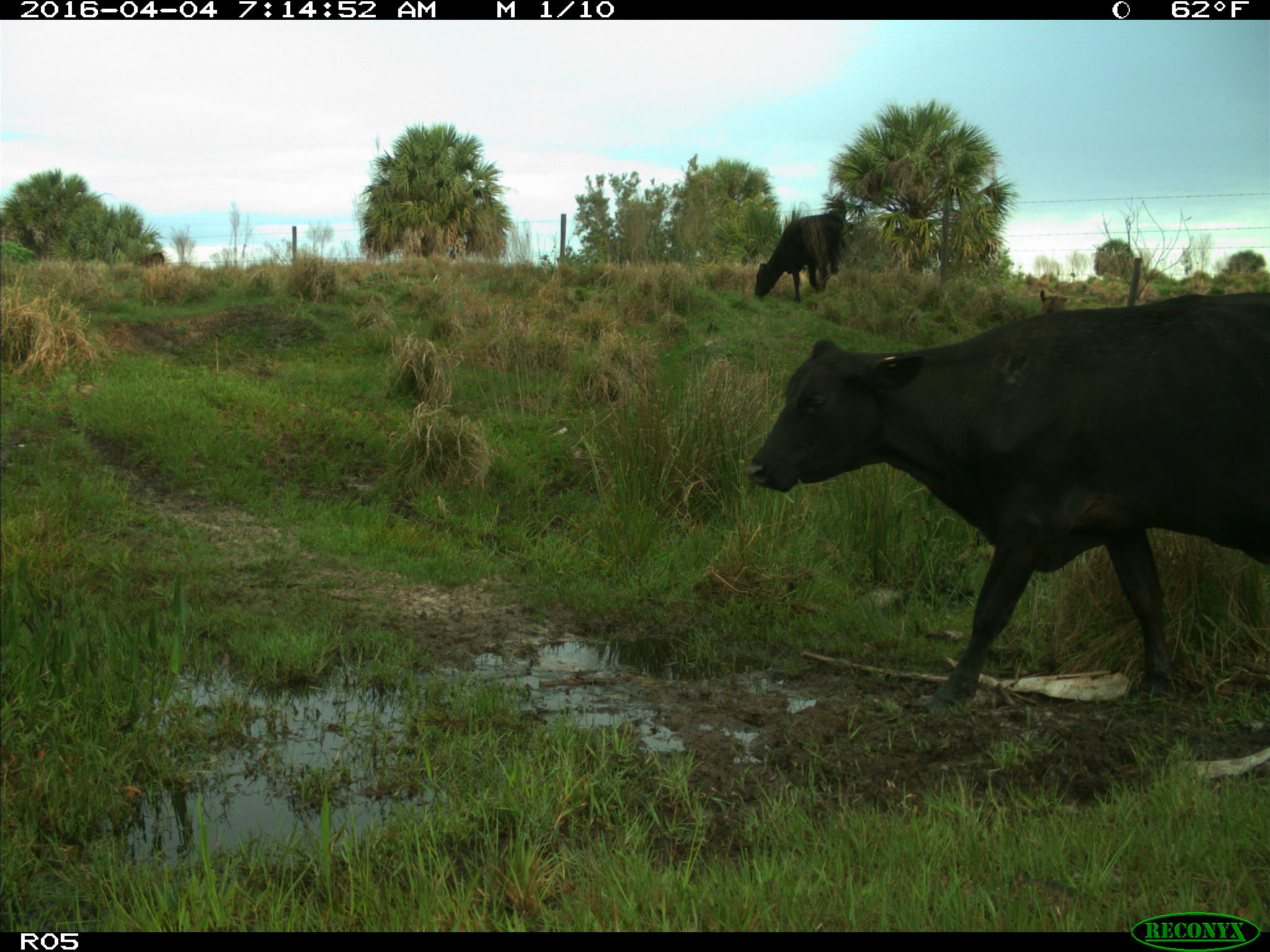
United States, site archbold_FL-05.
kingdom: Animalia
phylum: Chordata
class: Mammalia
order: Artiodactyla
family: Bovidae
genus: Bos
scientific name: Bos taurus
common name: domestic cow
Bos taurus (domestic cow).